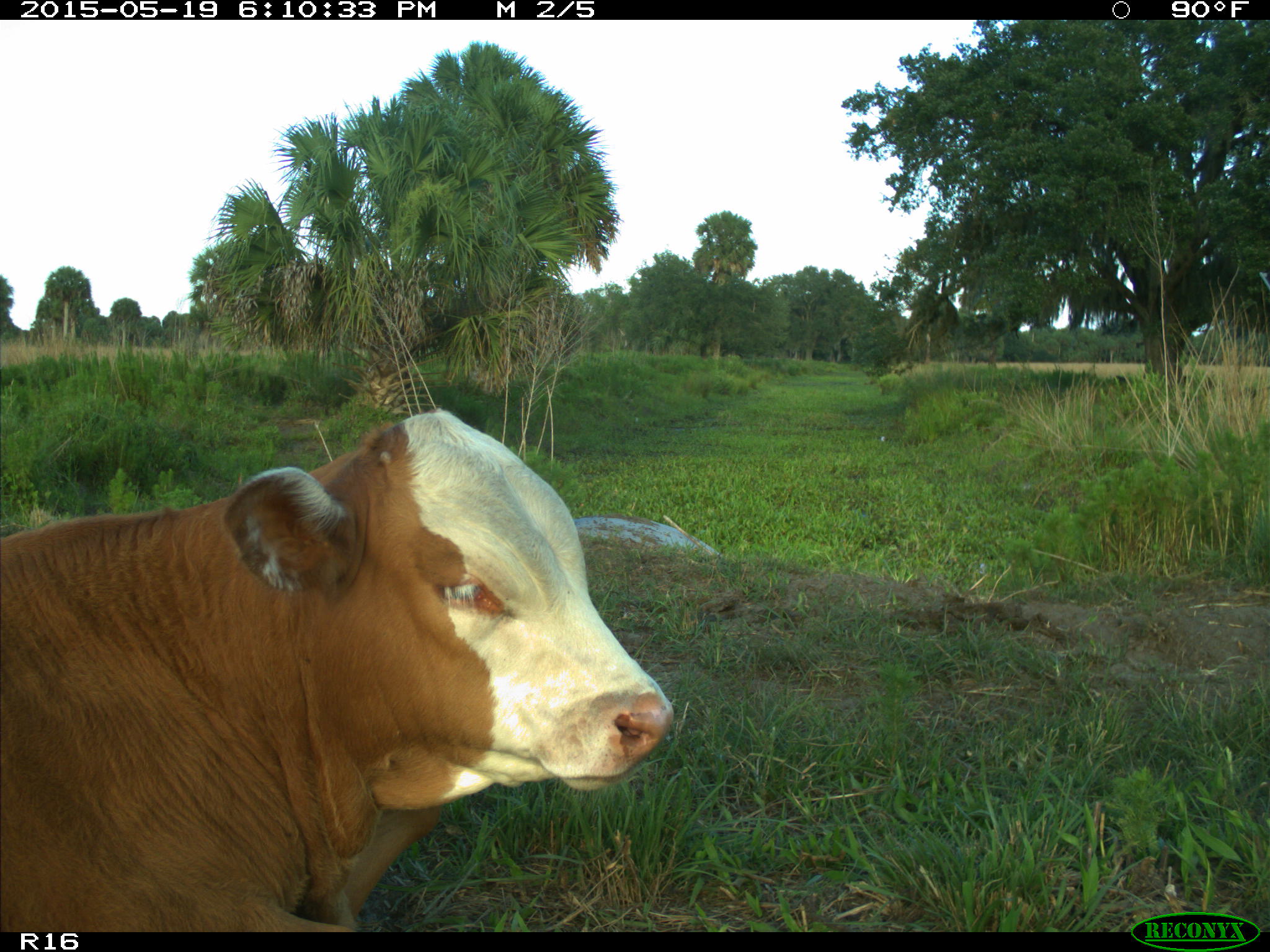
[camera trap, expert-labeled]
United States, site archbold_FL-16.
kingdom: Animalia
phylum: Chordata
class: Mammalia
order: Artiodactyla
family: Bovidae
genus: Bos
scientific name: Bos taurus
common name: domestic cow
Bos taurus (domestic cow).